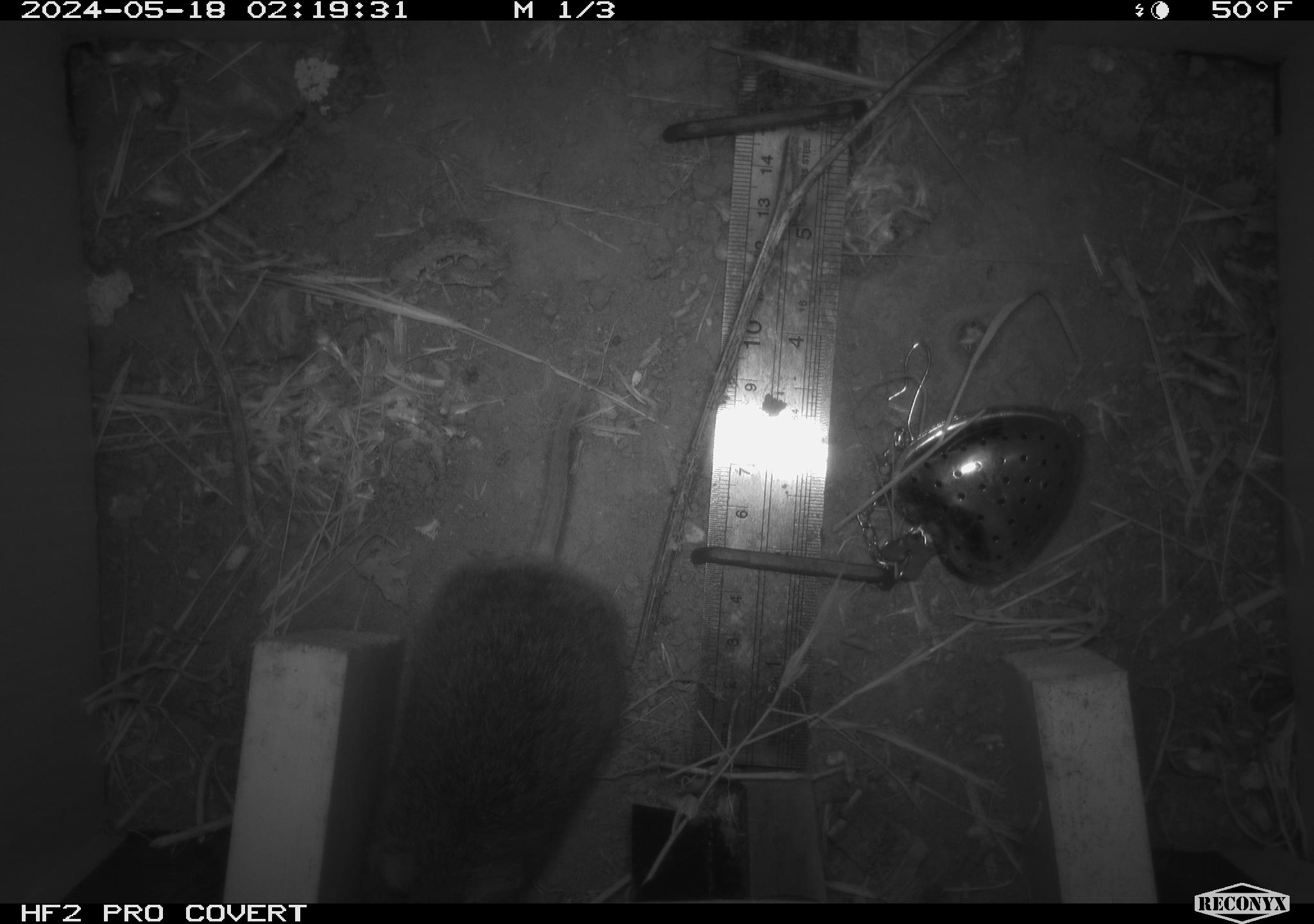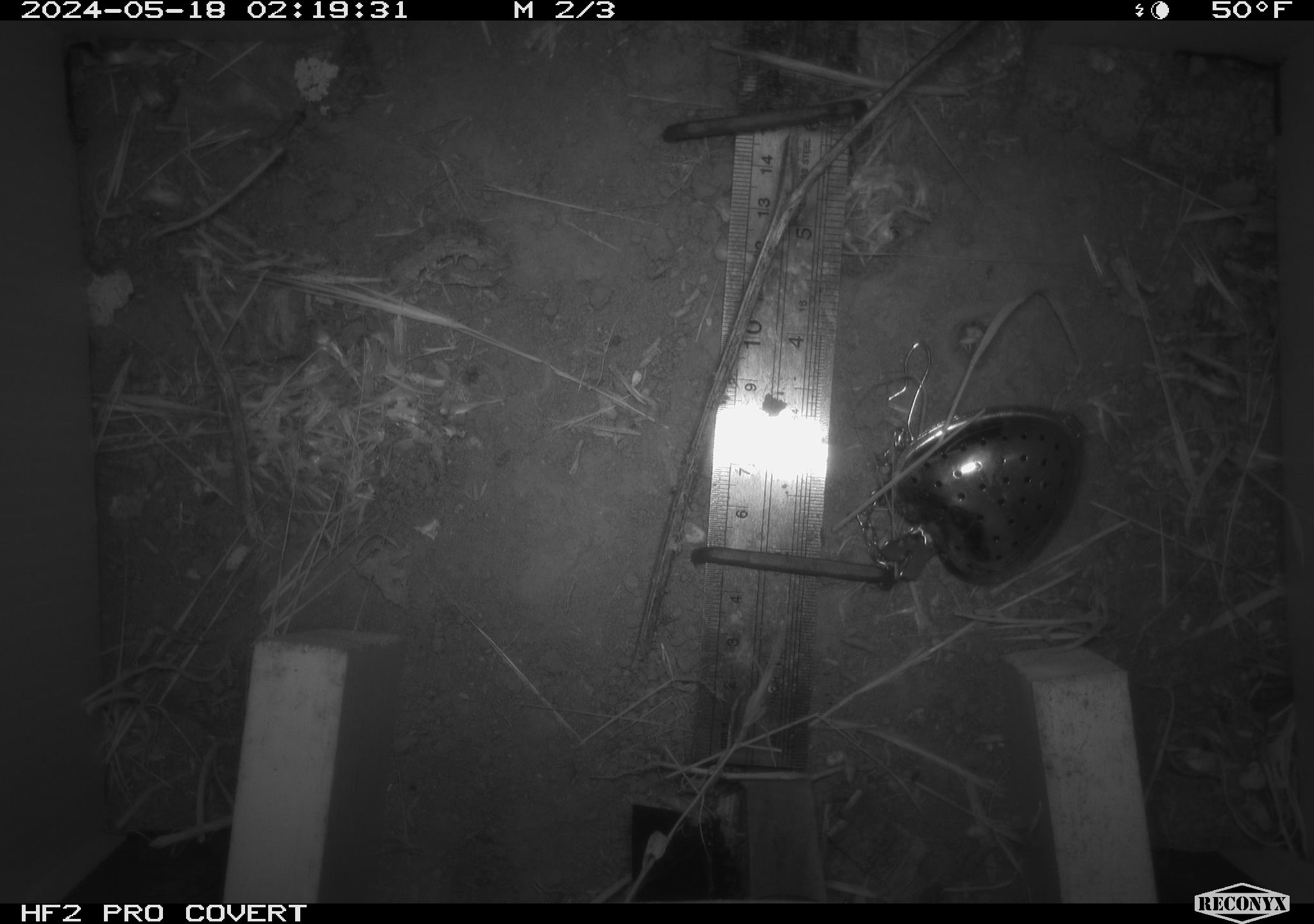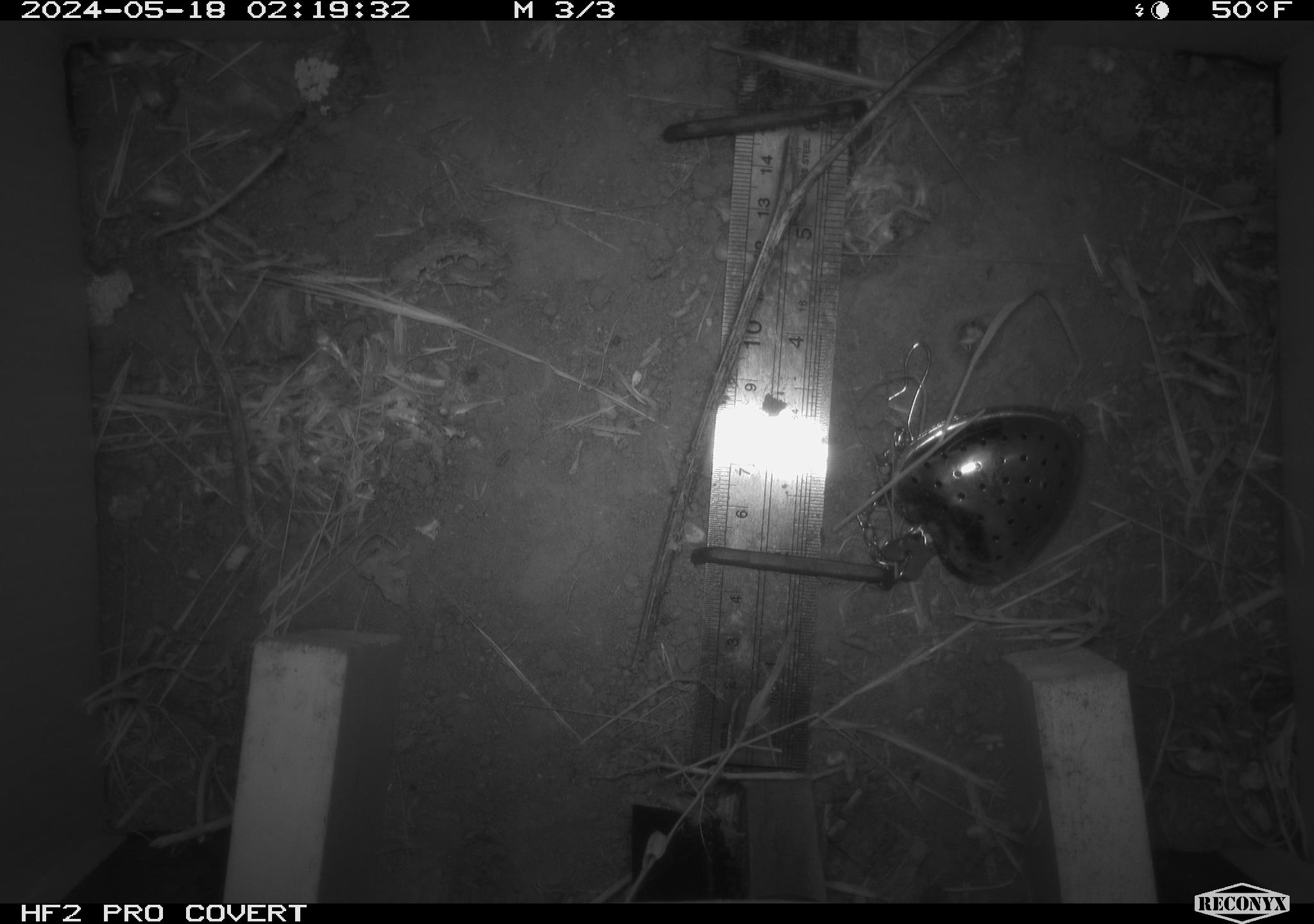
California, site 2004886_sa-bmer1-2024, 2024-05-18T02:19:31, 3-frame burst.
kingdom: Animalia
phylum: Chordata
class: Mammalia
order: Rodentia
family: Cricetidae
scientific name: Arvicolinae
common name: voles, lemmings, and muskrats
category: arvicolinae subfamily